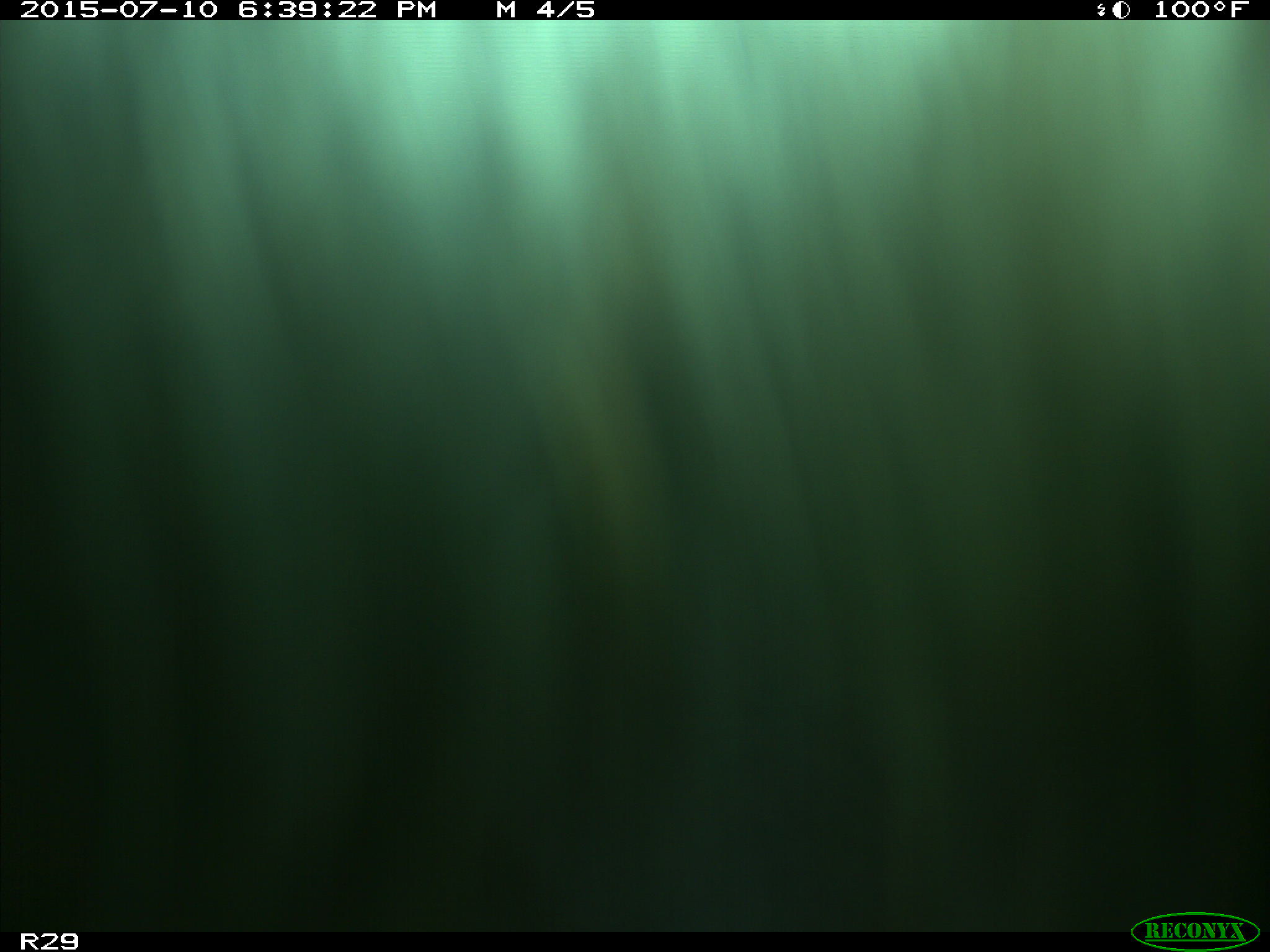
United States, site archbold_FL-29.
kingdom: Animalia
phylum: Chordata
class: Mammalia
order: Artiodactyla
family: Bovidae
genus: Bos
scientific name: Bos taurus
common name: domestic cow